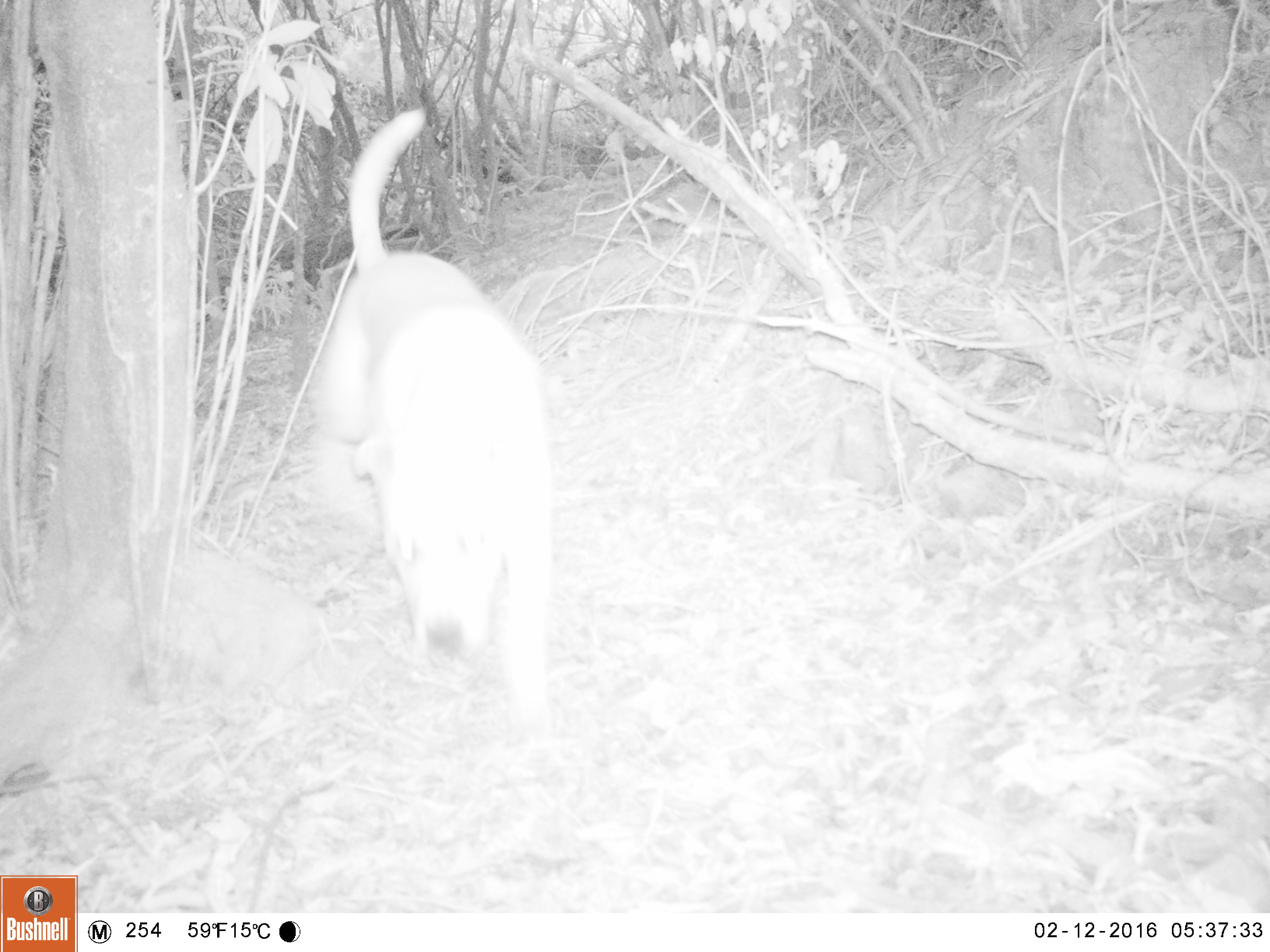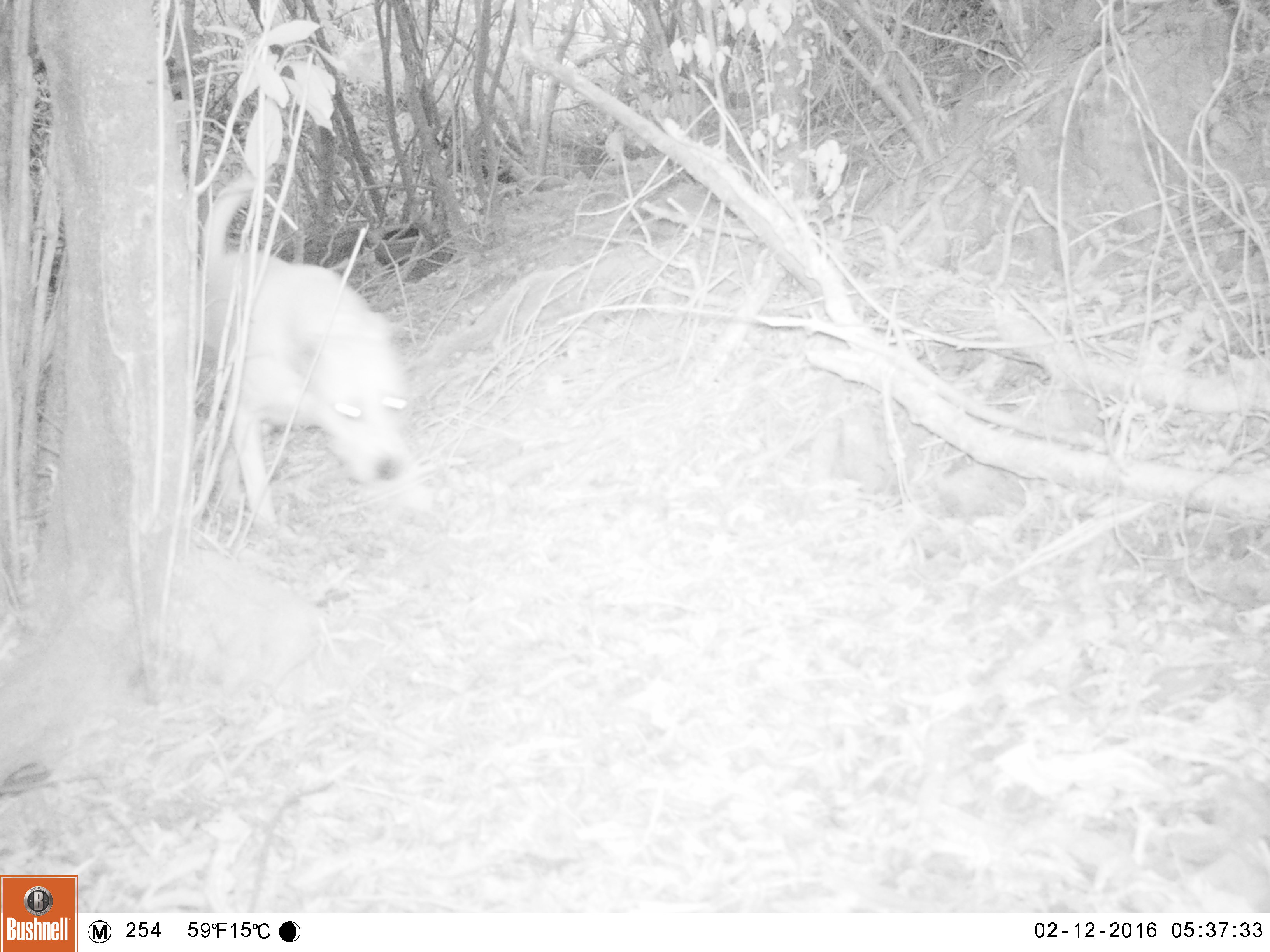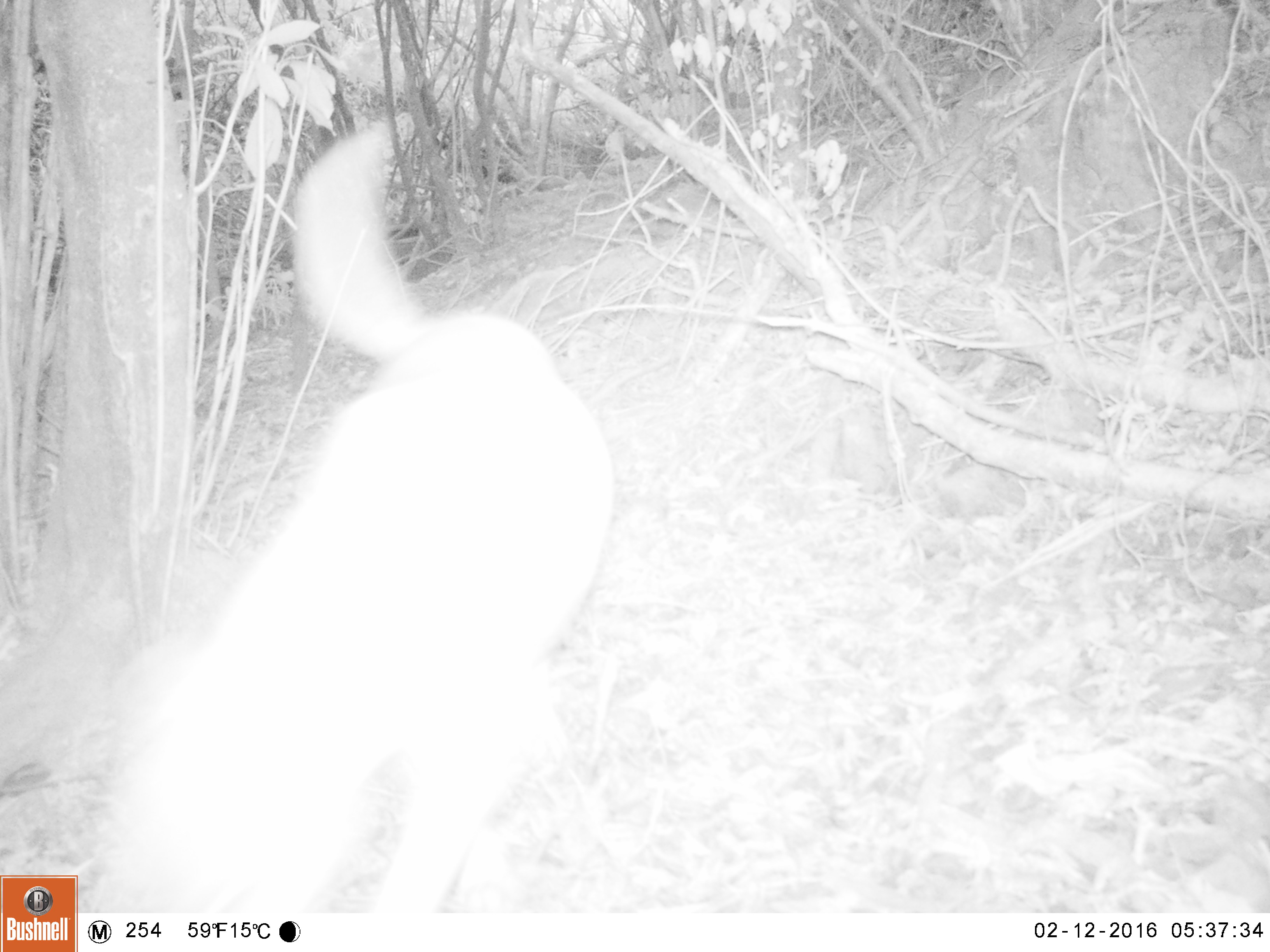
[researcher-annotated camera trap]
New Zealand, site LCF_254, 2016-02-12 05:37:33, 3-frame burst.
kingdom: Animalia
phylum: Chordata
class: Mammalia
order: Carnivora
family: Canidae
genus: Canis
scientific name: Canis familiaris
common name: domestic dog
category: dog